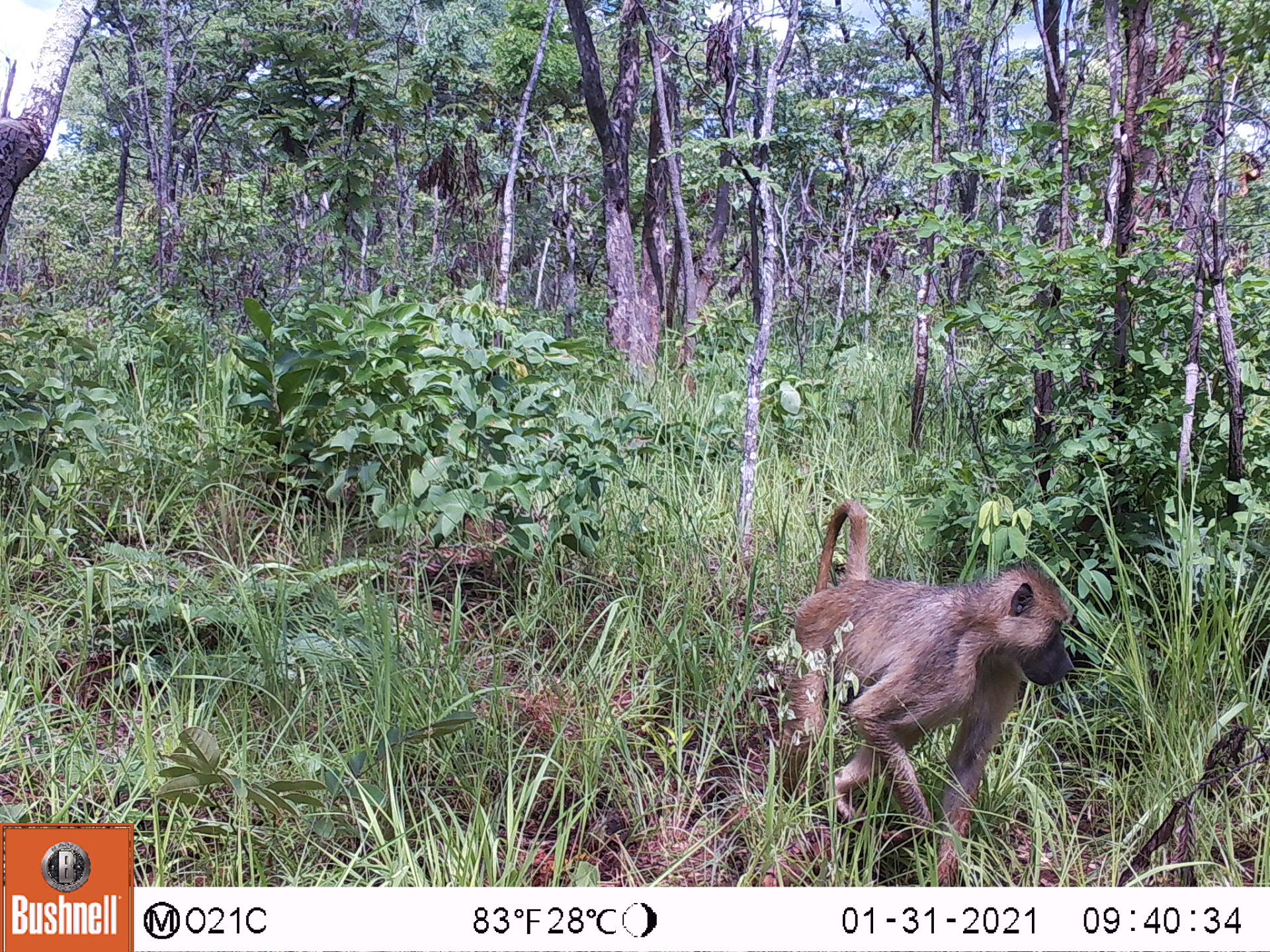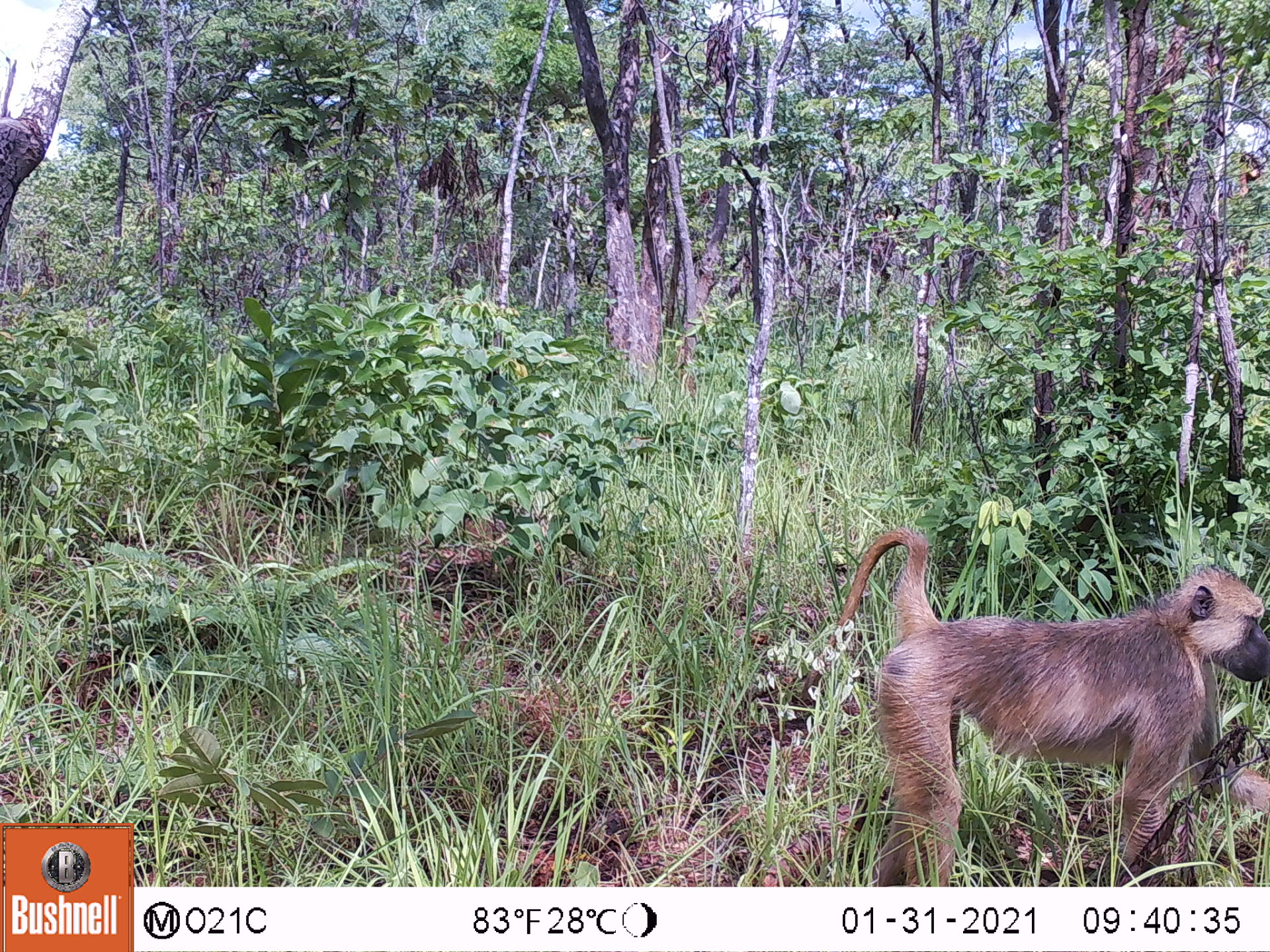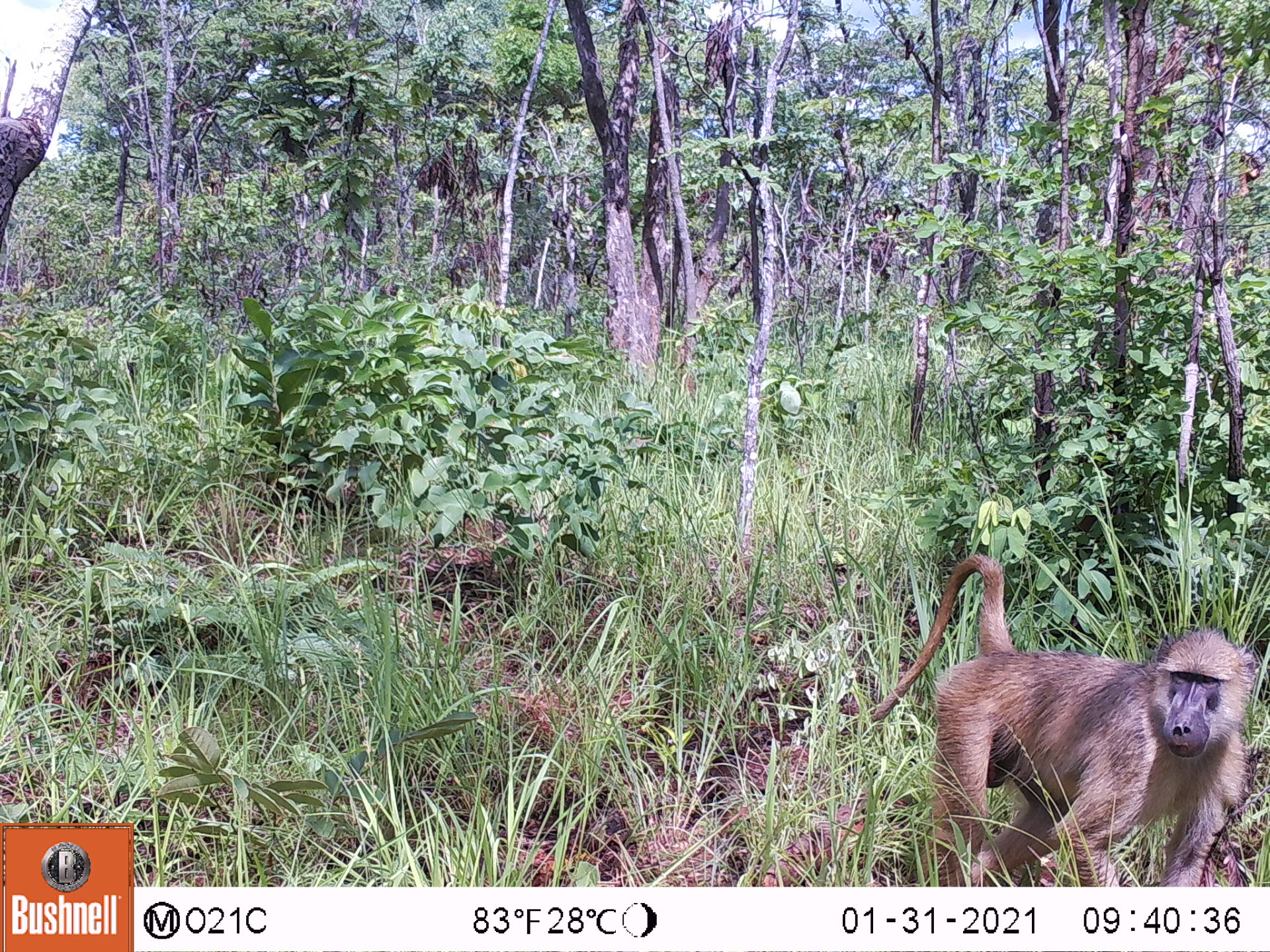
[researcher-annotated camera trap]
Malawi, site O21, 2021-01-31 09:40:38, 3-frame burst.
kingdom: Animalia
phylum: Chordata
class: Mammalia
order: Primates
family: Cercopithecidae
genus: Papio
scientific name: Papio cynocephalus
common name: yellow baboon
Yellow baboon (Papio cynocephalus), count 1.